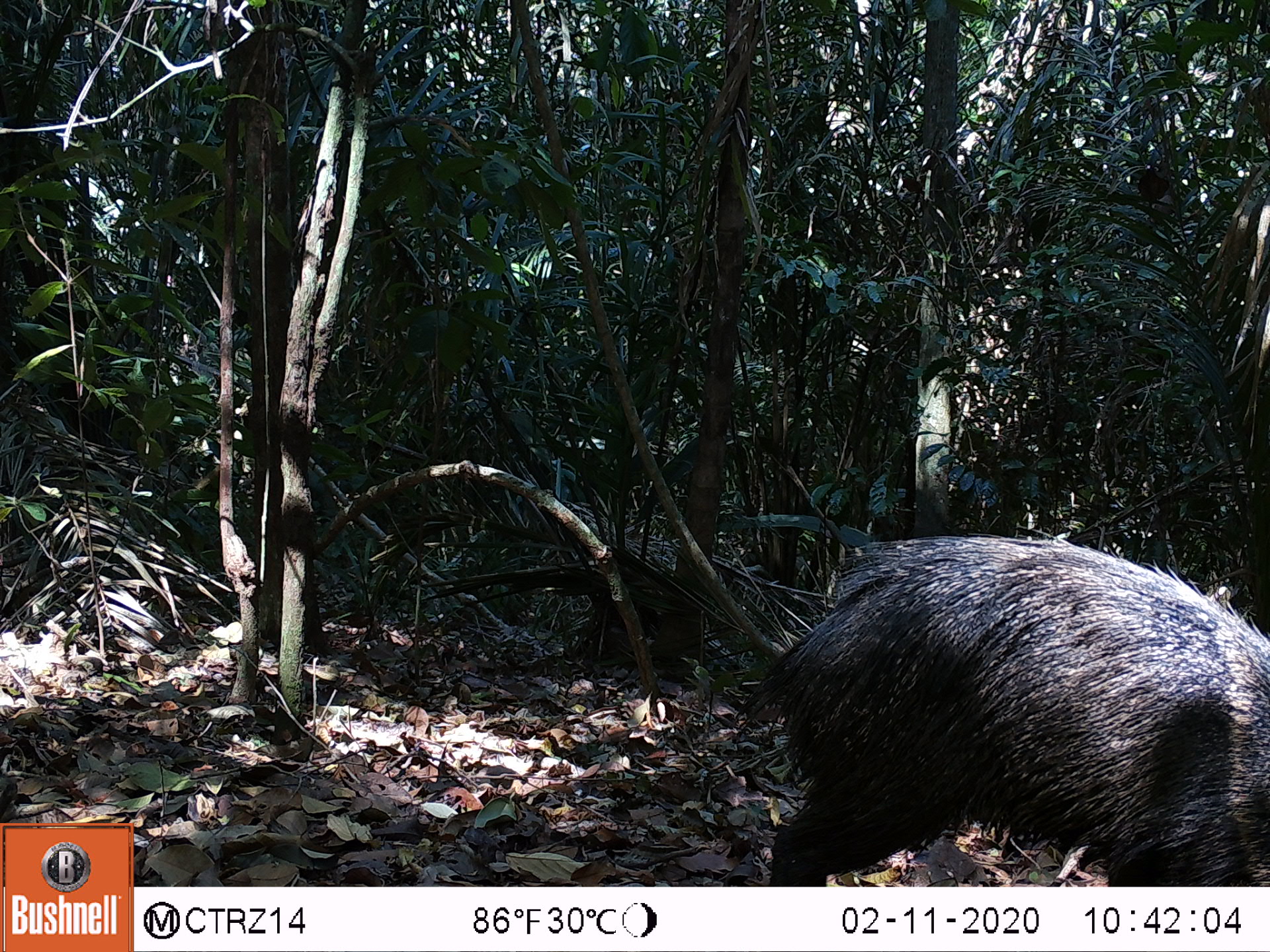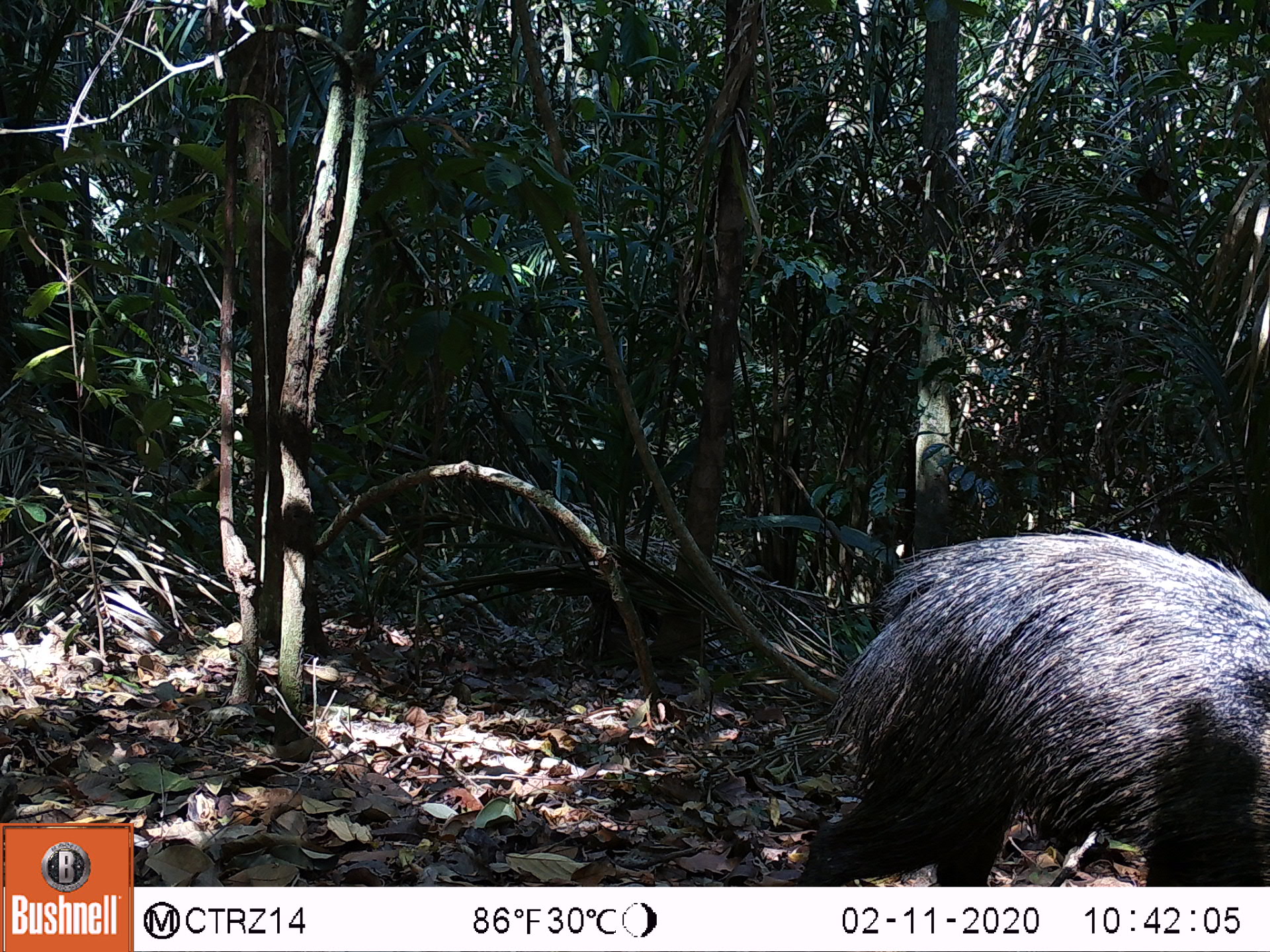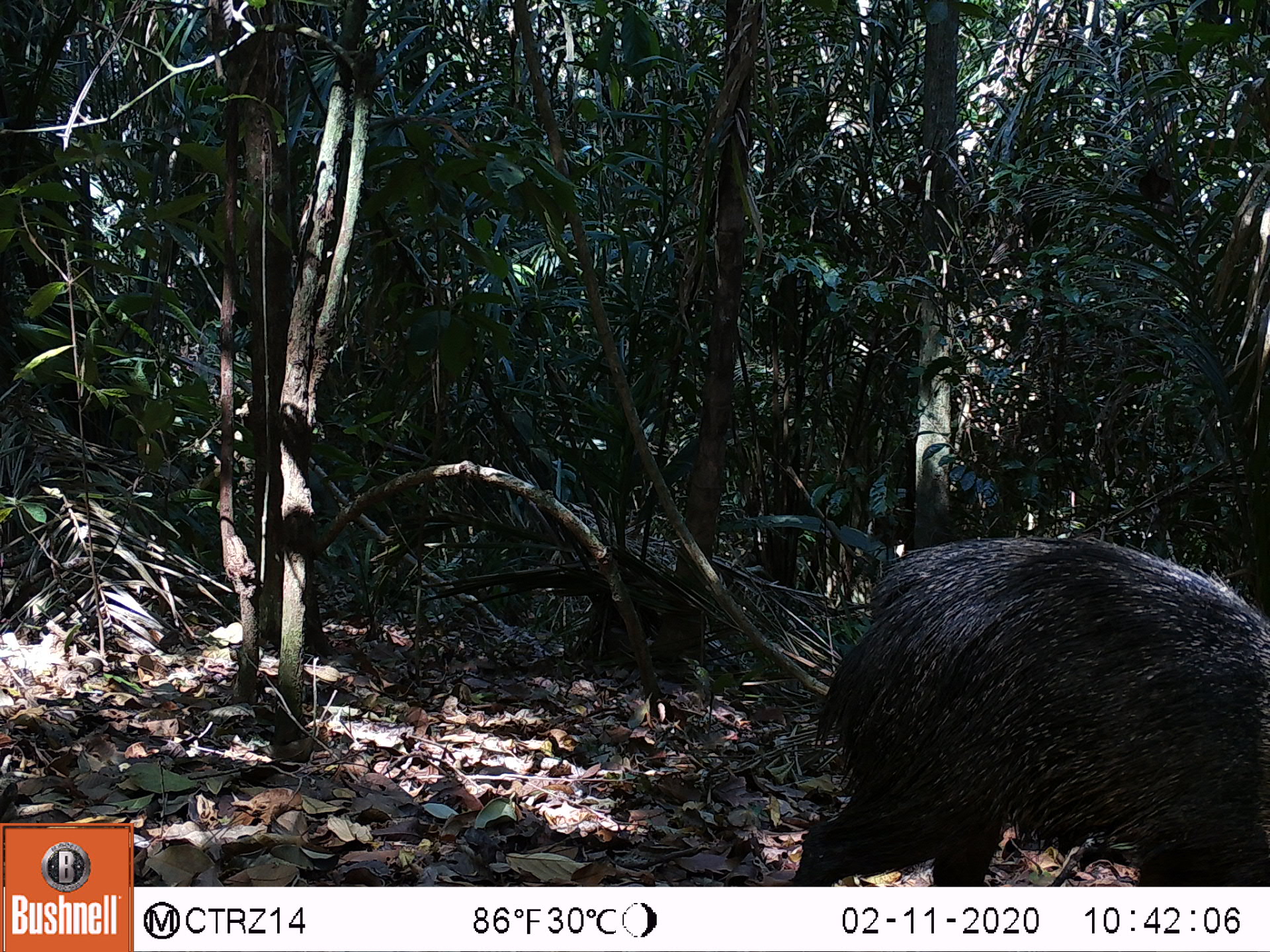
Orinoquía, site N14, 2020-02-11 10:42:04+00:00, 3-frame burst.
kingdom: Animalia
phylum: Chordata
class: Mammalia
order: Artiodactyla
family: Tayassuidae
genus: Pecari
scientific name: Pecari tajacu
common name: collared peccary